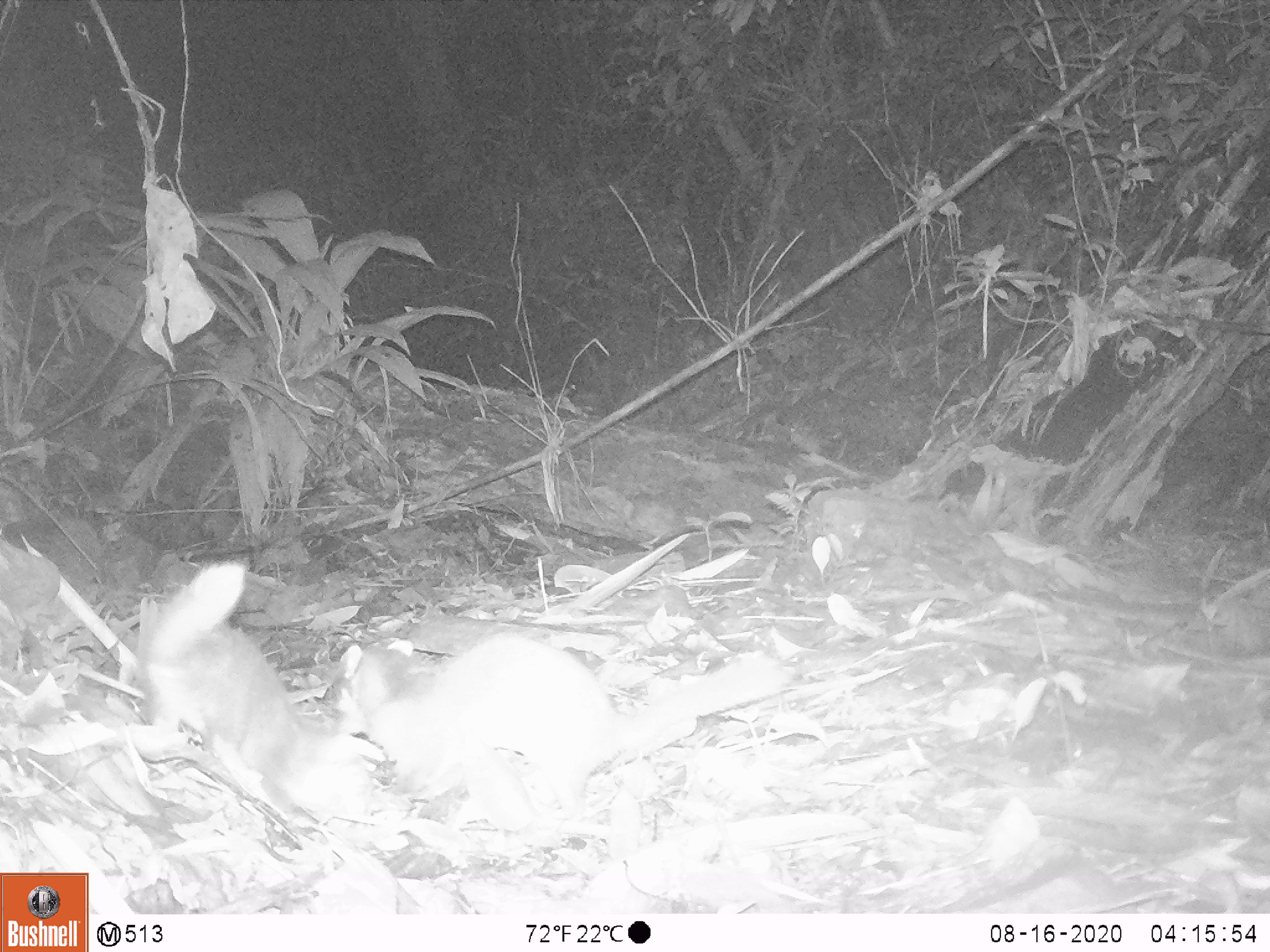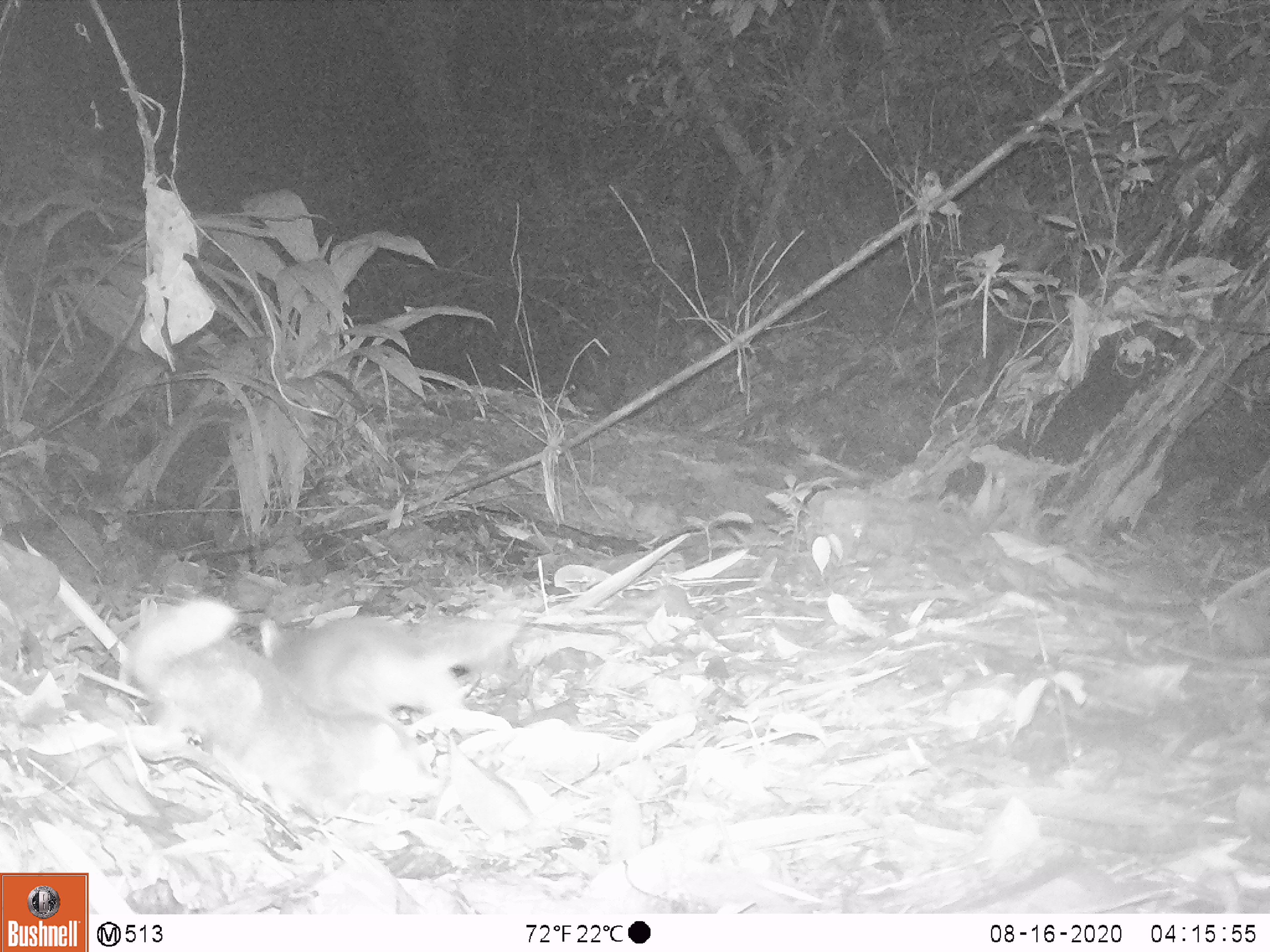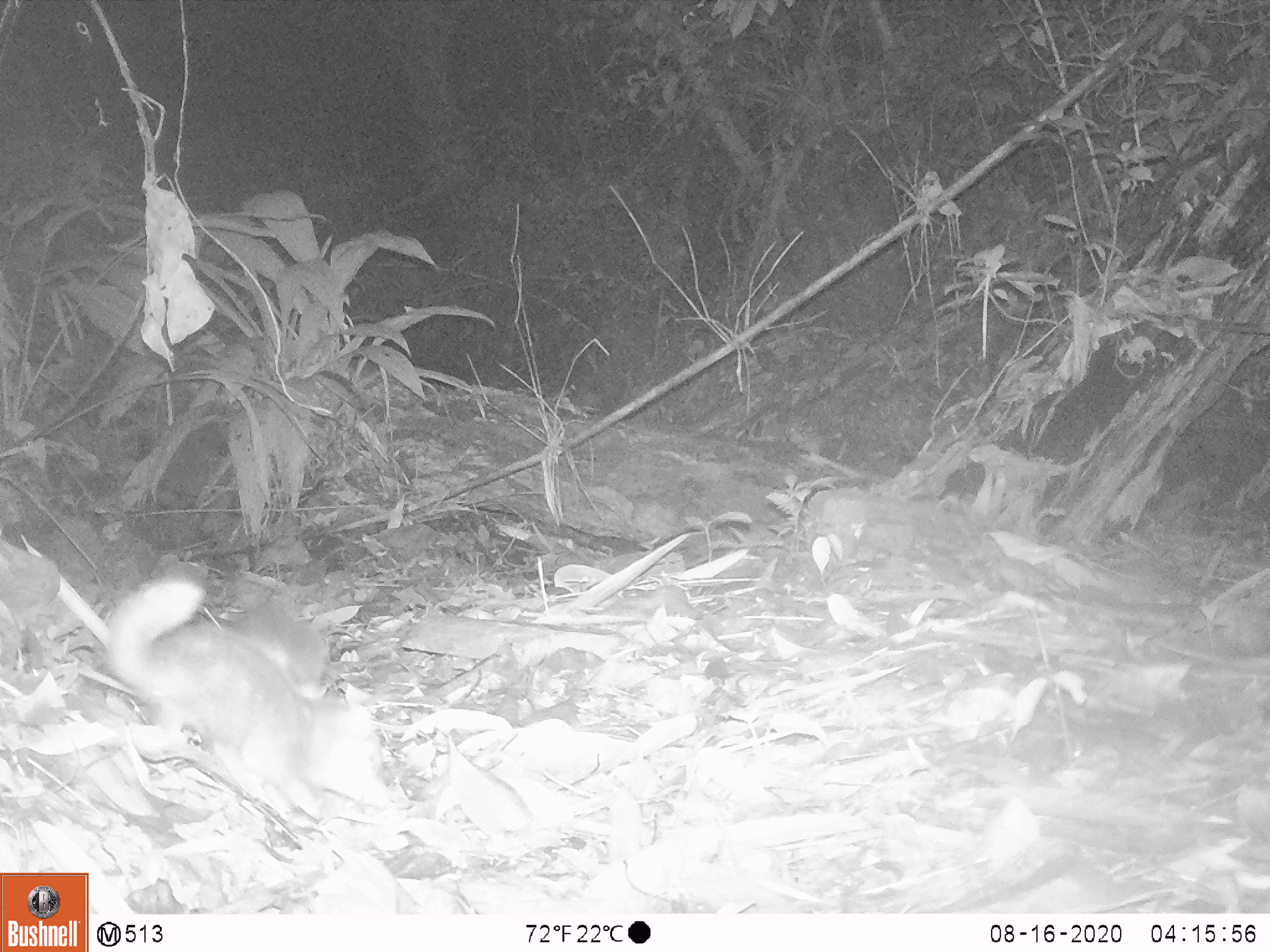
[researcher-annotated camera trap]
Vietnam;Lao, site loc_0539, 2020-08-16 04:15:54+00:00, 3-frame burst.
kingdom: Animalia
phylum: Chordata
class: Mammalia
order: Carnivora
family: Mustelidae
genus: Melogale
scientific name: Melogale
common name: ferret badger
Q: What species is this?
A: Ferret badger (Melogale).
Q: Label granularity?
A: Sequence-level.